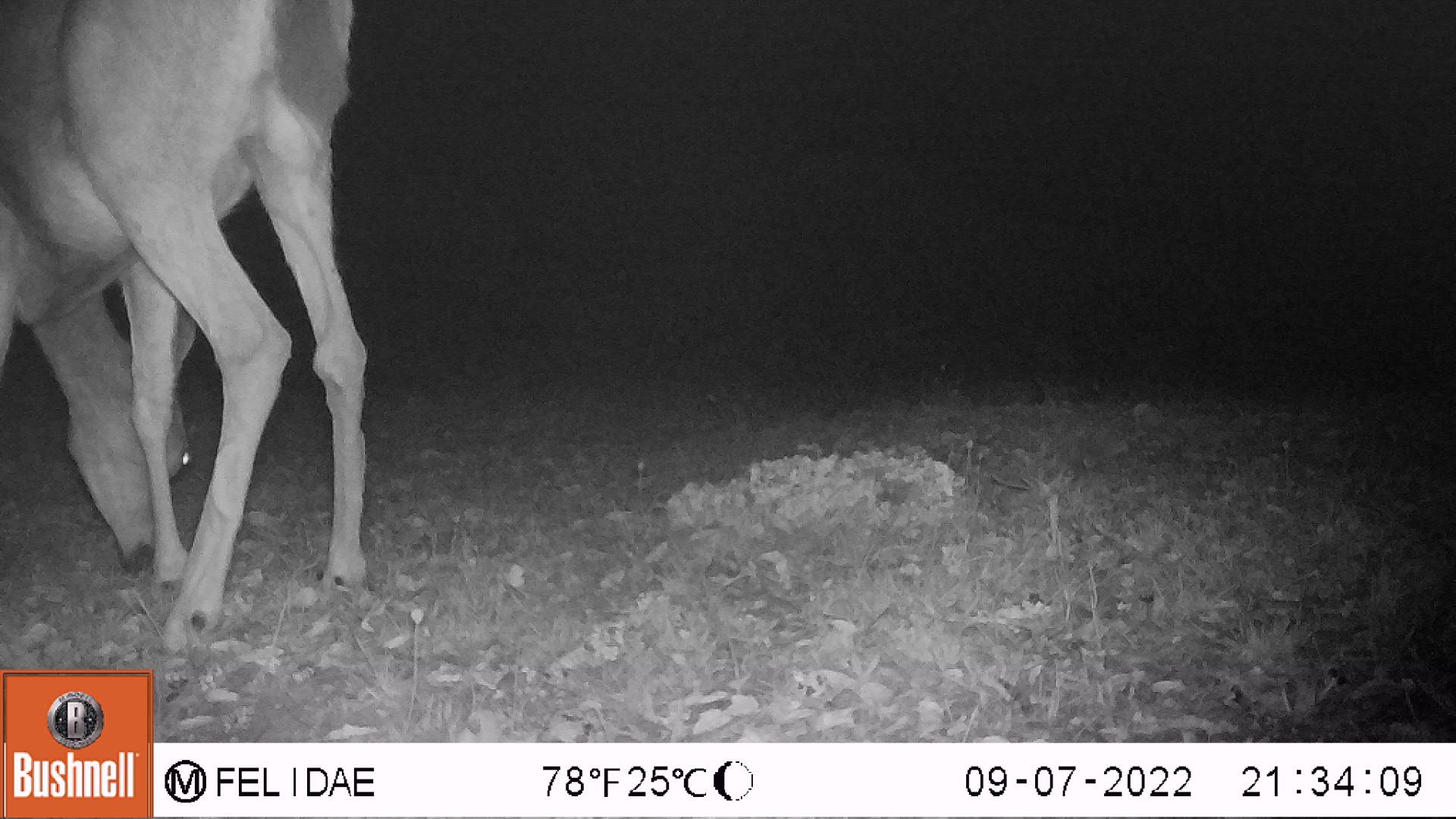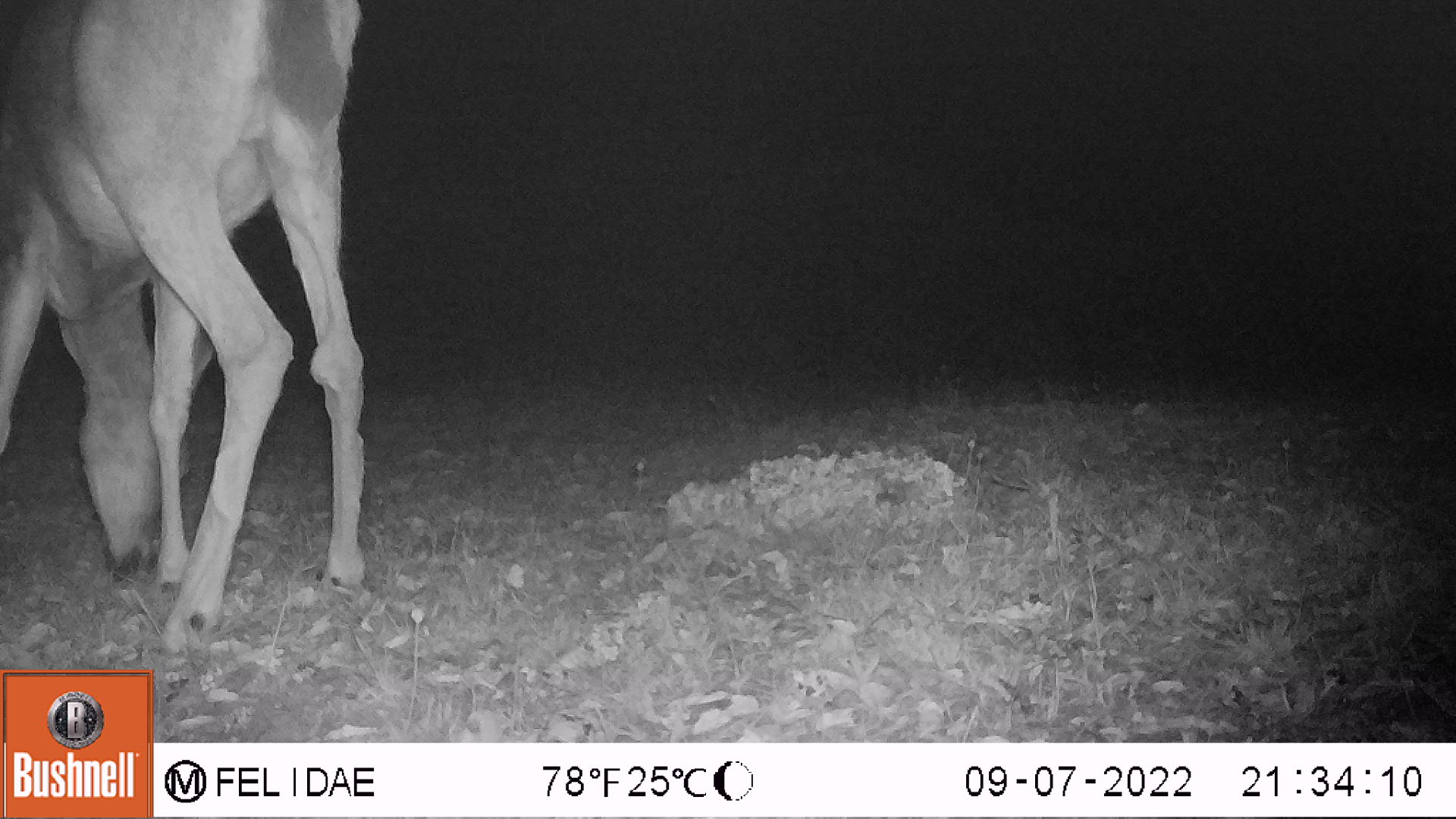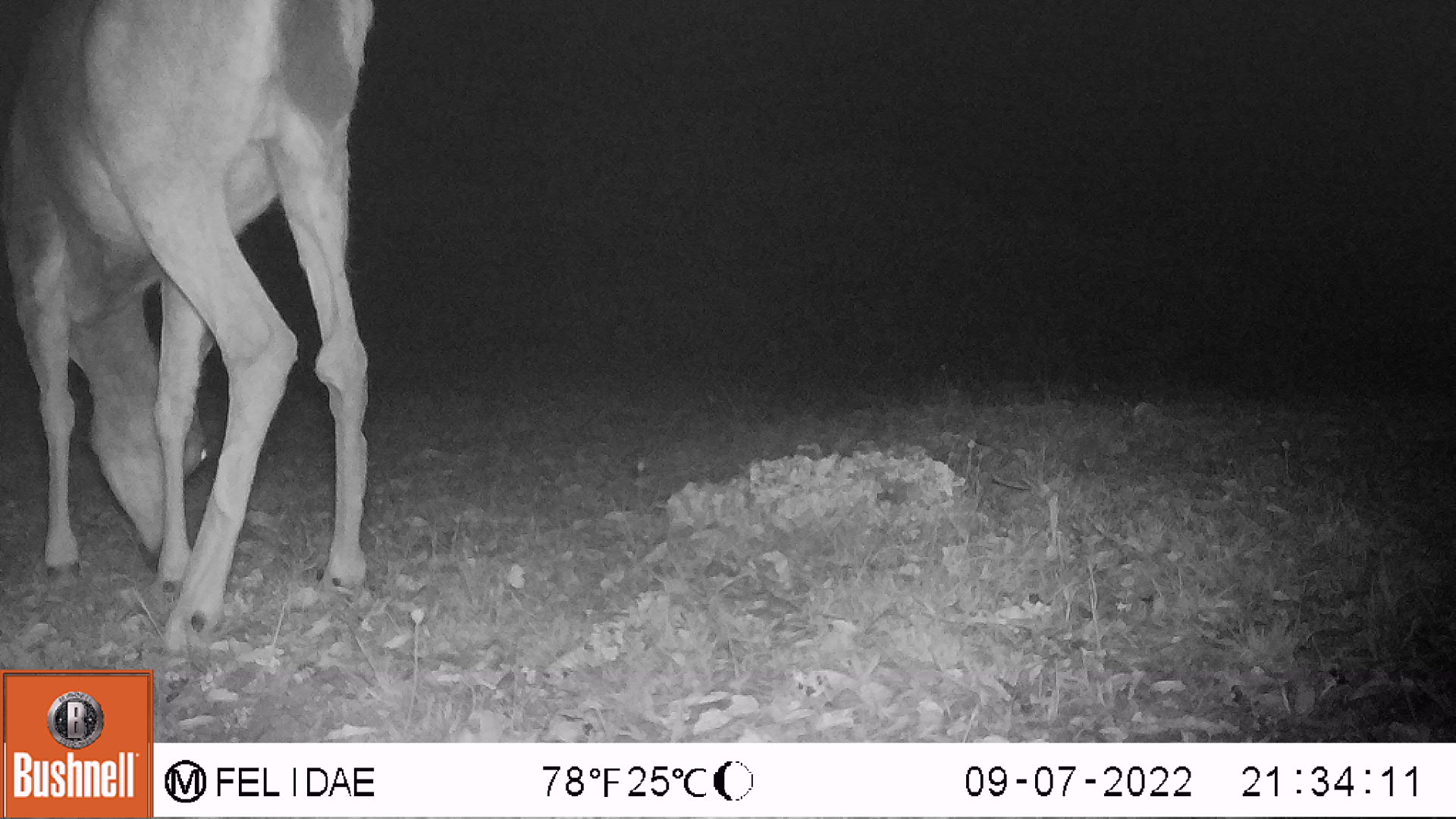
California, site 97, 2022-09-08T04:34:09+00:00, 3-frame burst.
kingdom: Animalia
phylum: Chordata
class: Mammalia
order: Artiodactyla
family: Cervidae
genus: Odocoileus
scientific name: Odocoileus hemionus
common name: mule deer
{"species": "mule deer (Odocoileus hemionus)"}